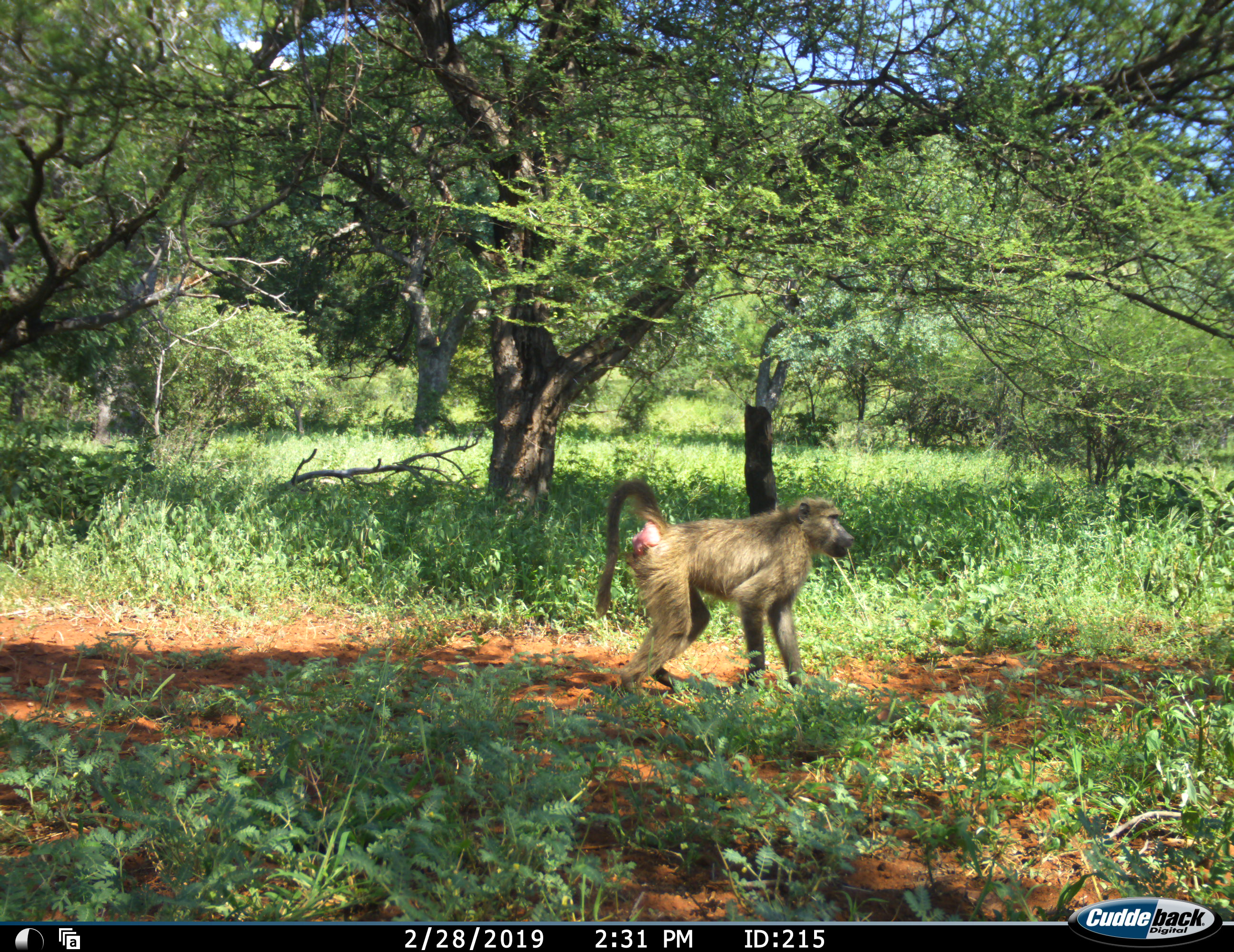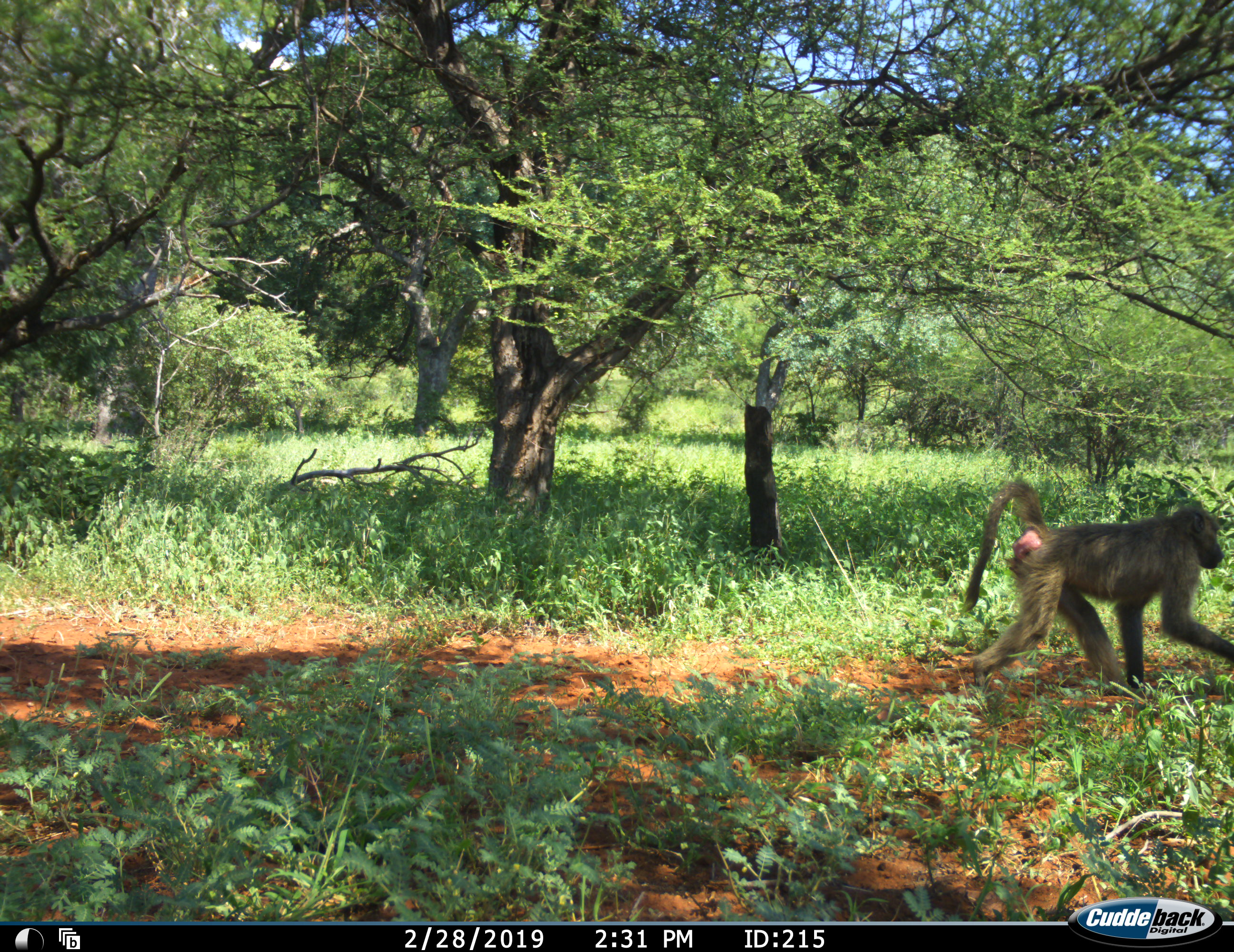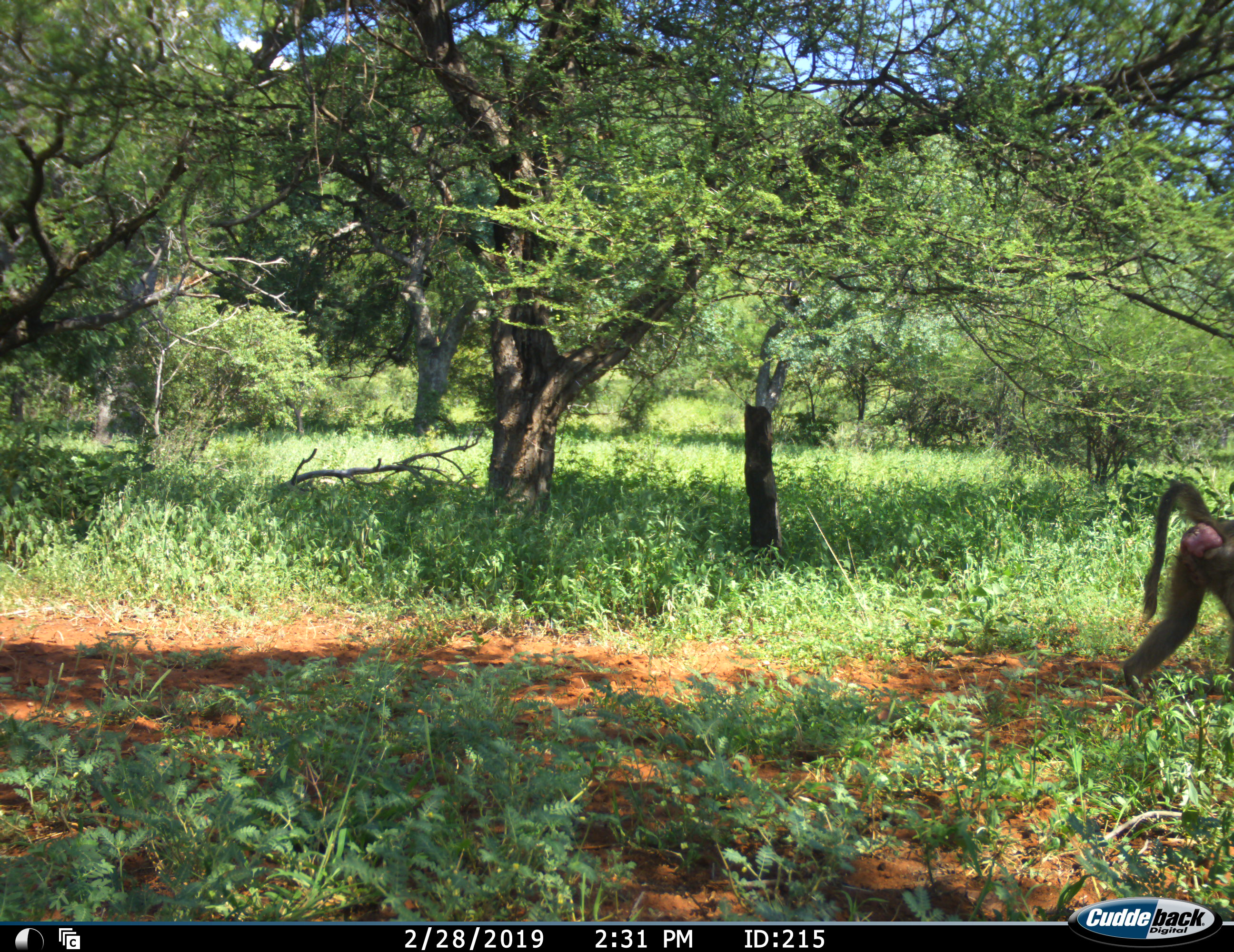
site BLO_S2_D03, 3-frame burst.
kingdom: Animalia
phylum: Chordata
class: Mammalia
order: Primates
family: Cercopithecidae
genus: Papio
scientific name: Papio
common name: baboon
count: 1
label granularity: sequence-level